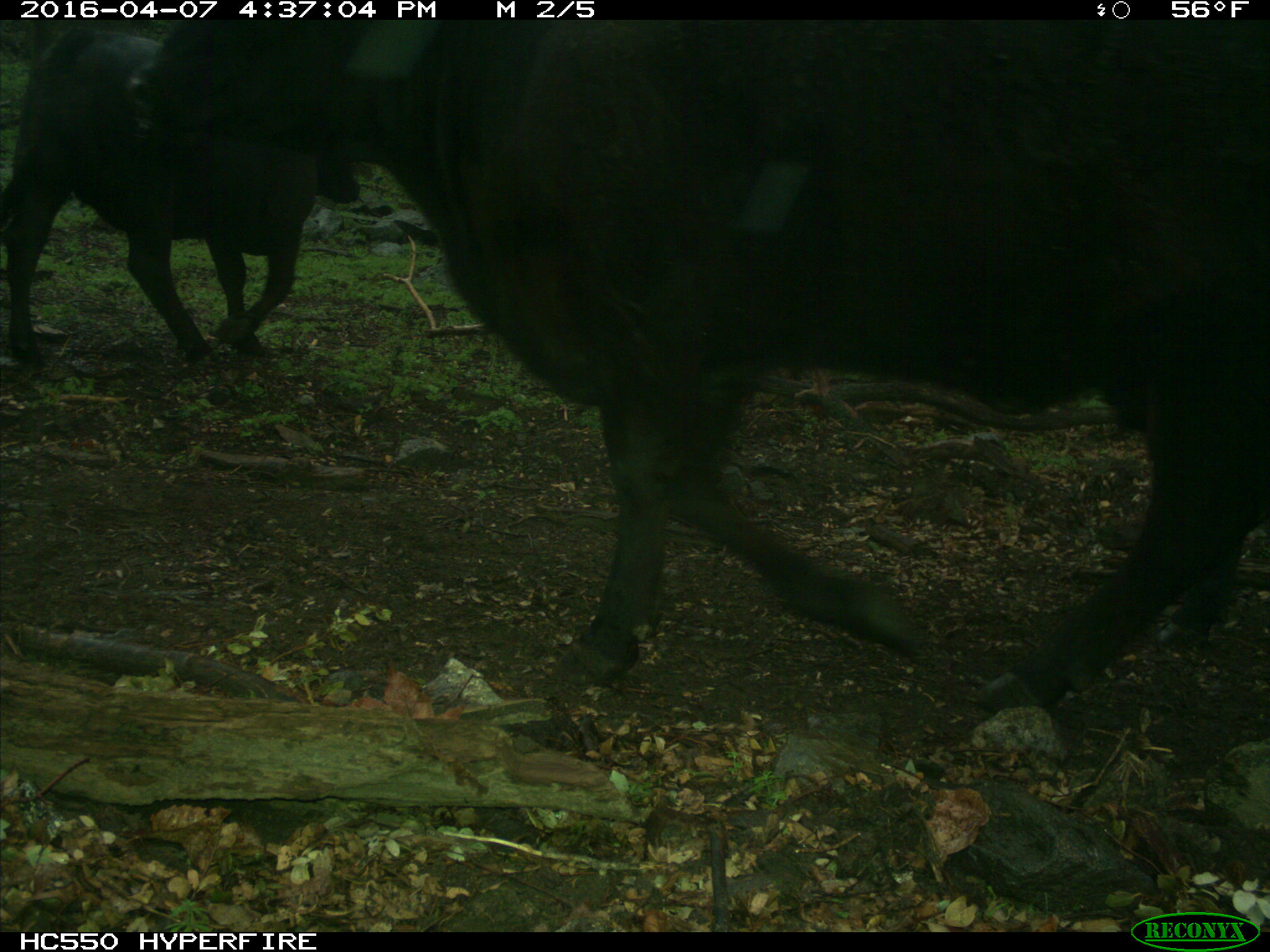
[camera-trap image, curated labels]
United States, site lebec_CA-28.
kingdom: Animalia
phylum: Chordata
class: Mammalia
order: Artiodactyla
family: Bovidae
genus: Bos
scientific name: Bos taurus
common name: domestic cow